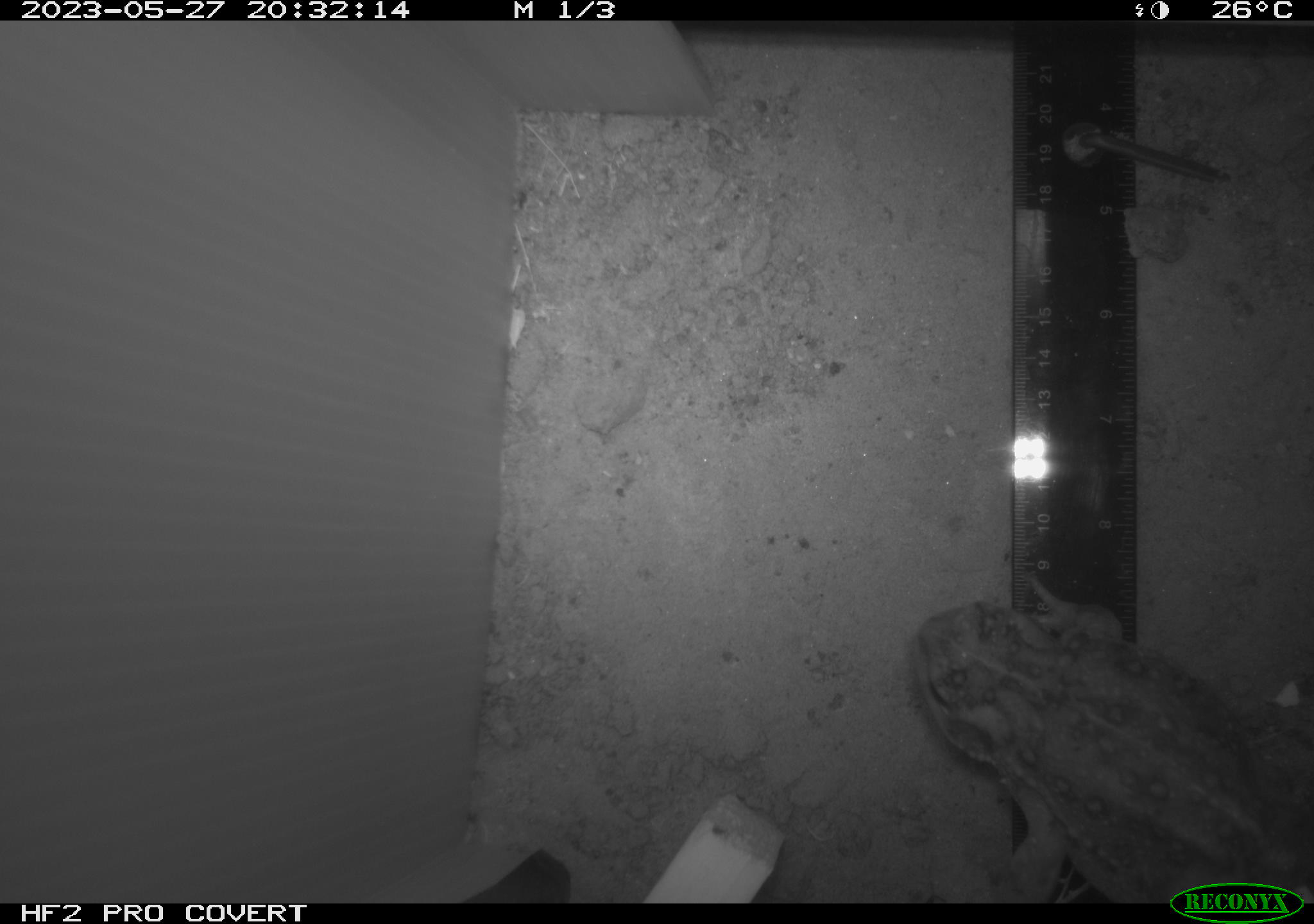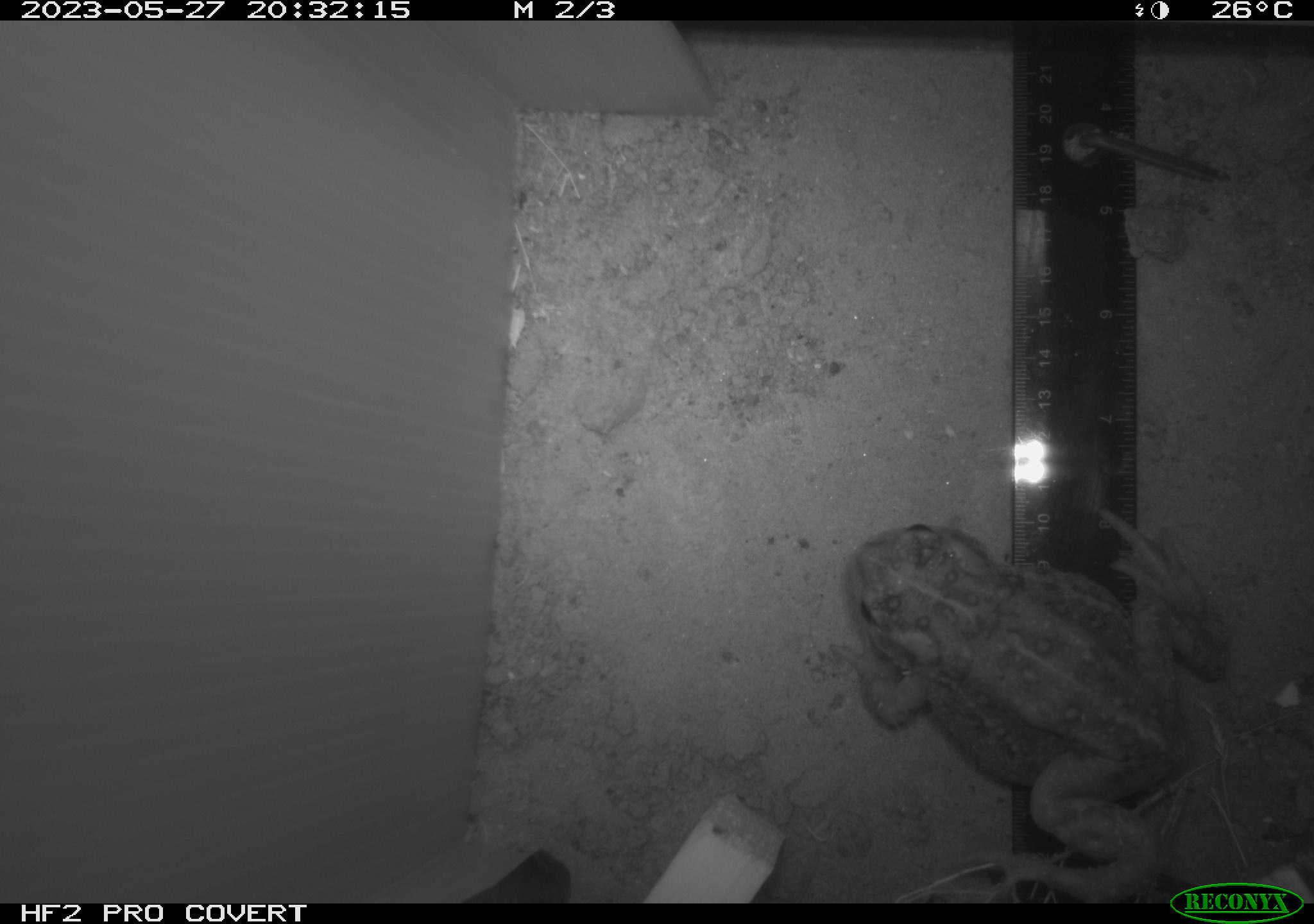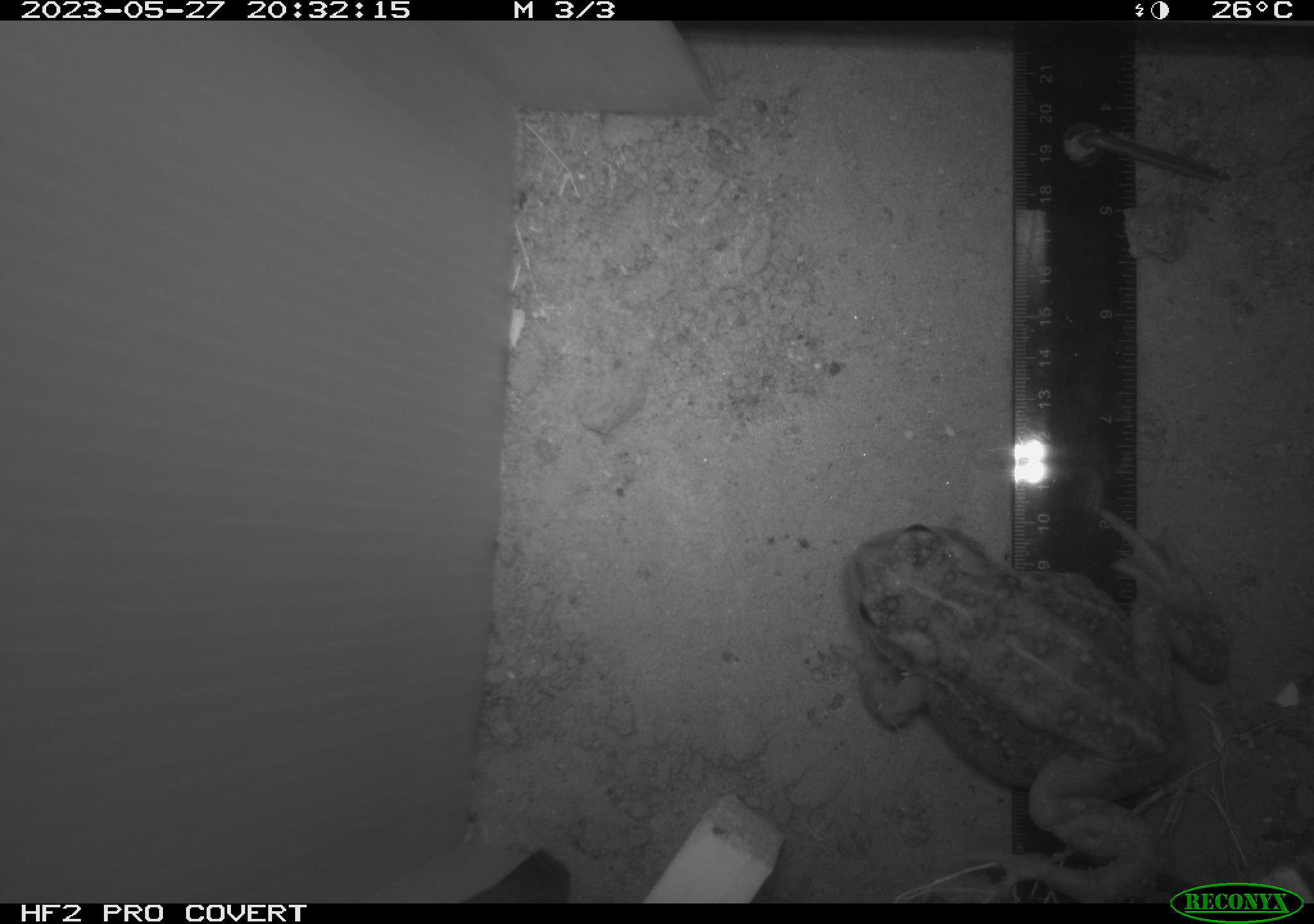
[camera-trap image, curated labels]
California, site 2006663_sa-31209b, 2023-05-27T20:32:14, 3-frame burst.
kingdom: Animalia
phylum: Chordata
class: Amphibia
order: Anura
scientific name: Anura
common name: frogs